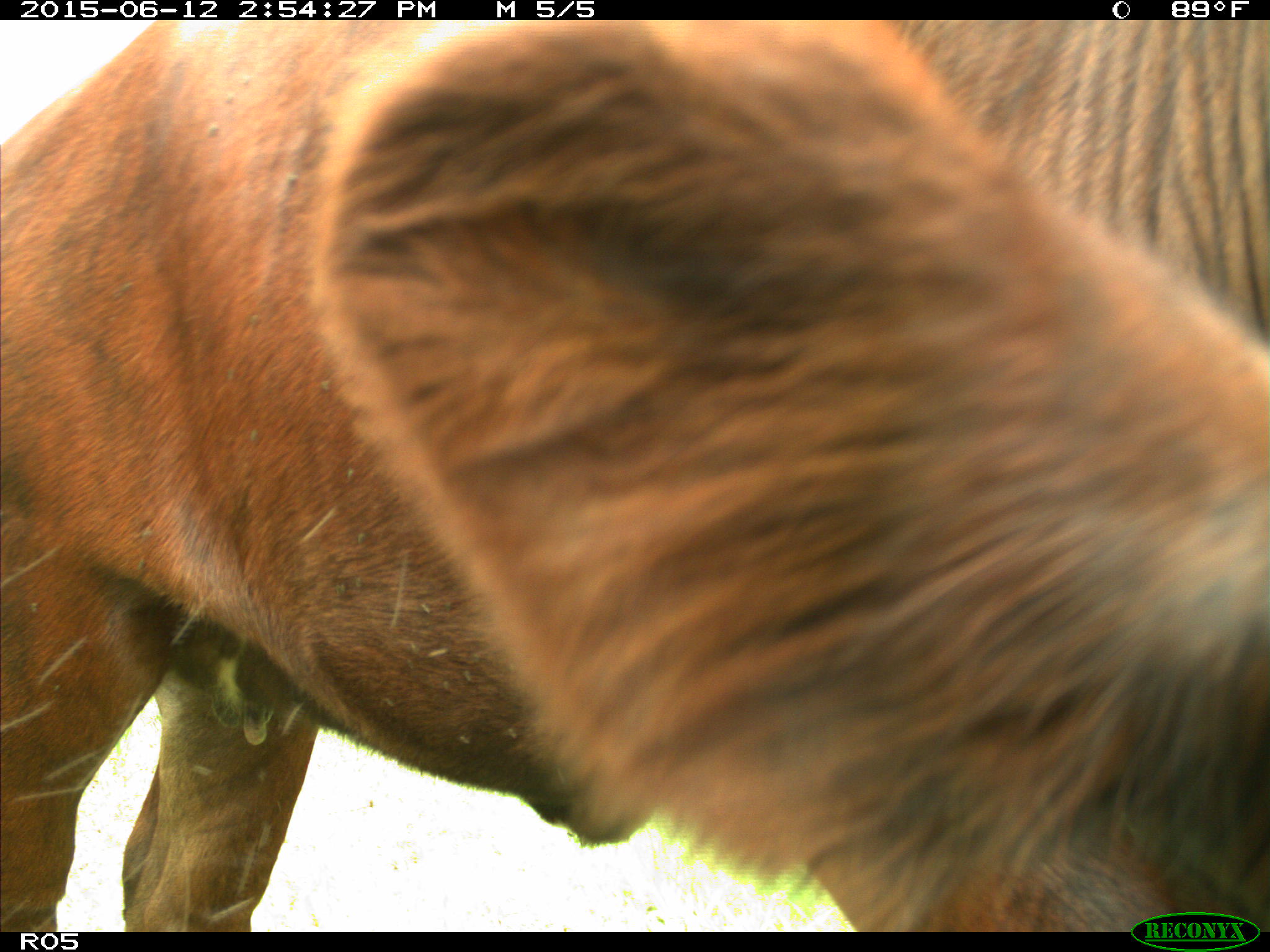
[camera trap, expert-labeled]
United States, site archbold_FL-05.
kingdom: Animalia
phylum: Chordata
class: Mammalia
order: Artiodactyla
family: Bovidae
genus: Bos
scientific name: Bos taurus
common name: domestic cow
Bos taurus (domestic cow).